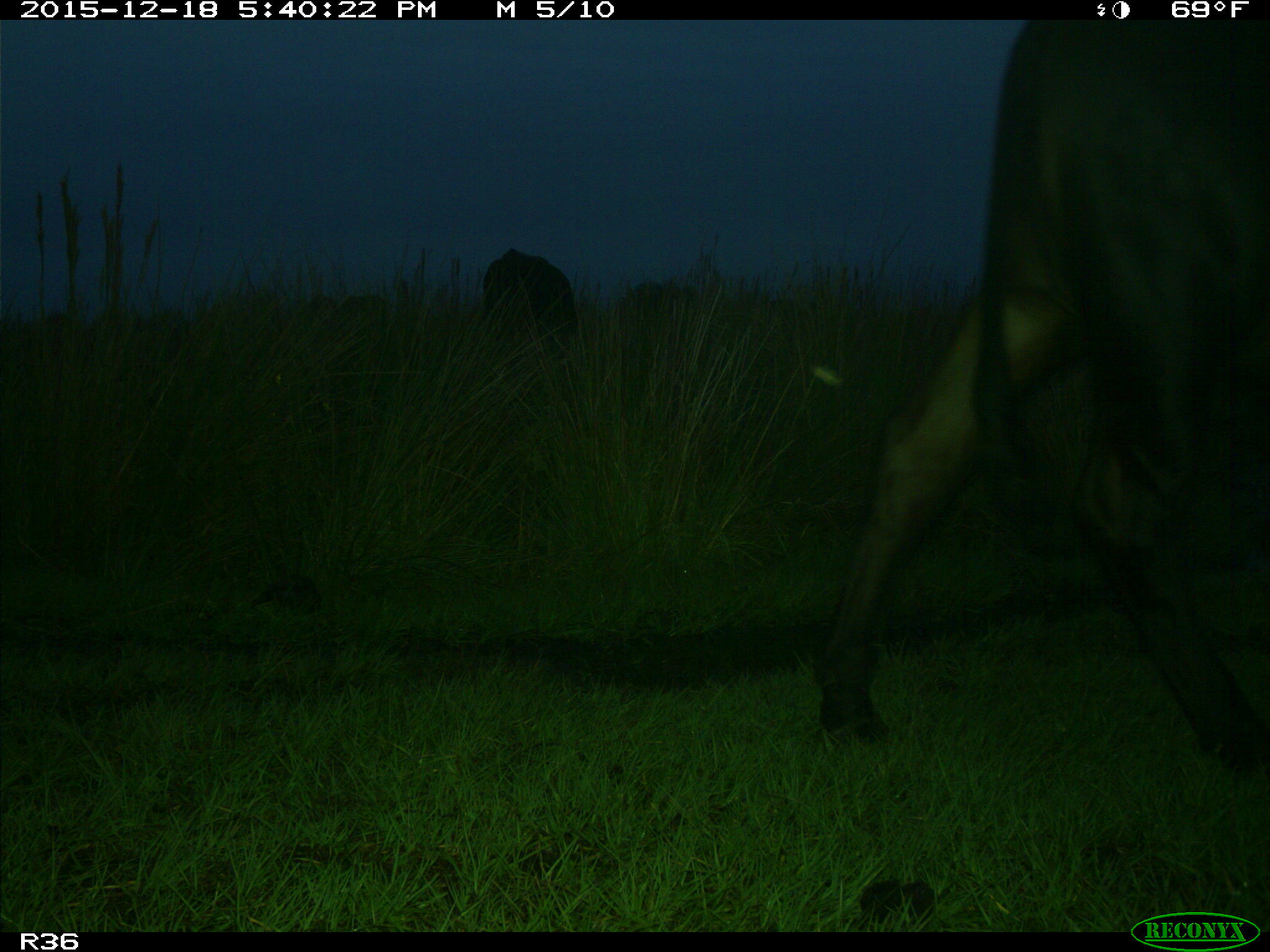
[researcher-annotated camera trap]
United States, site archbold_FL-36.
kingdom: Animalia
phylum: Chordata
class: Mammalia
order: Artiodactyla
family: Bovidae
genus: Bos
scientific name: Bos taurus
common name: domestic cow